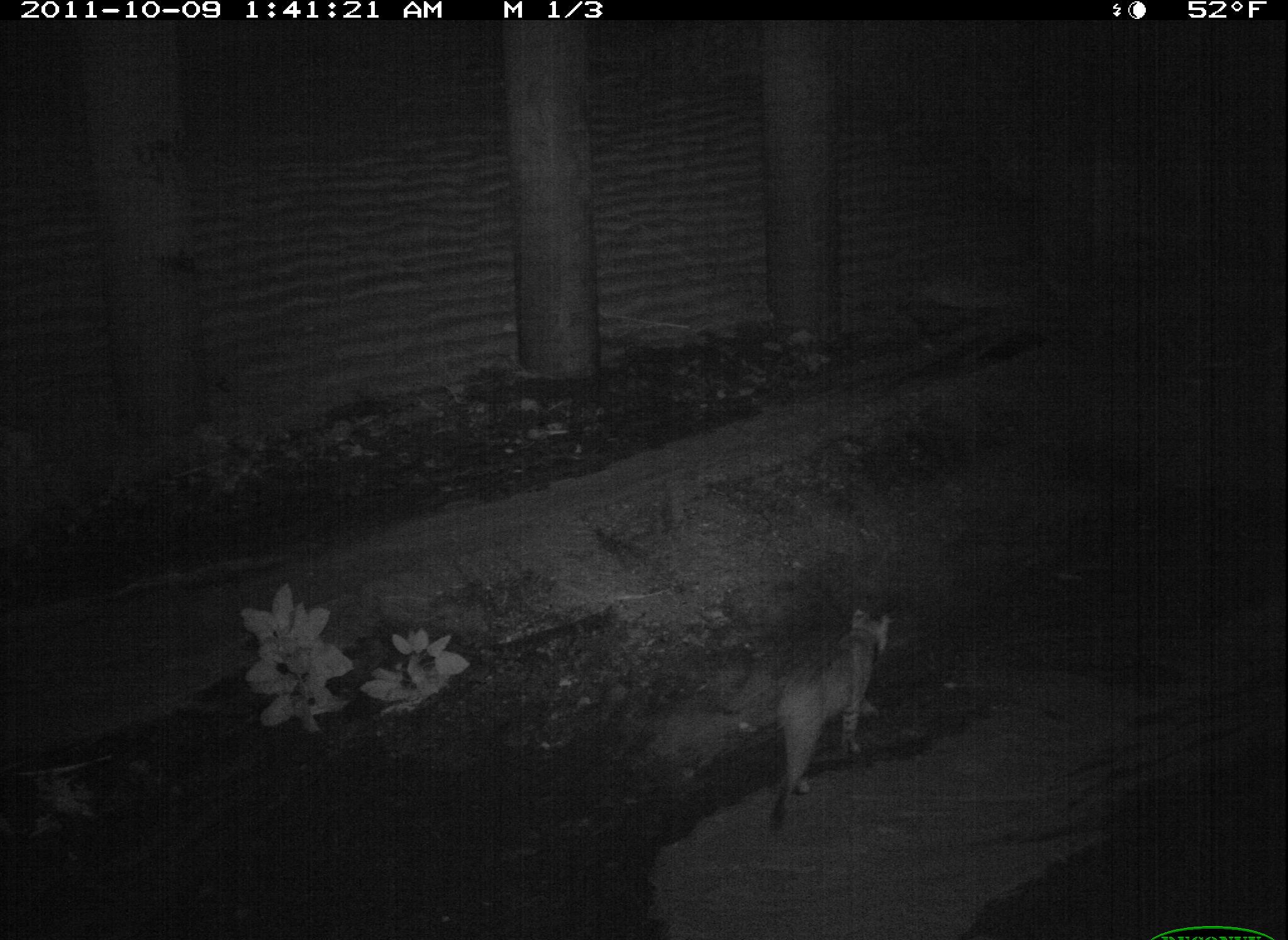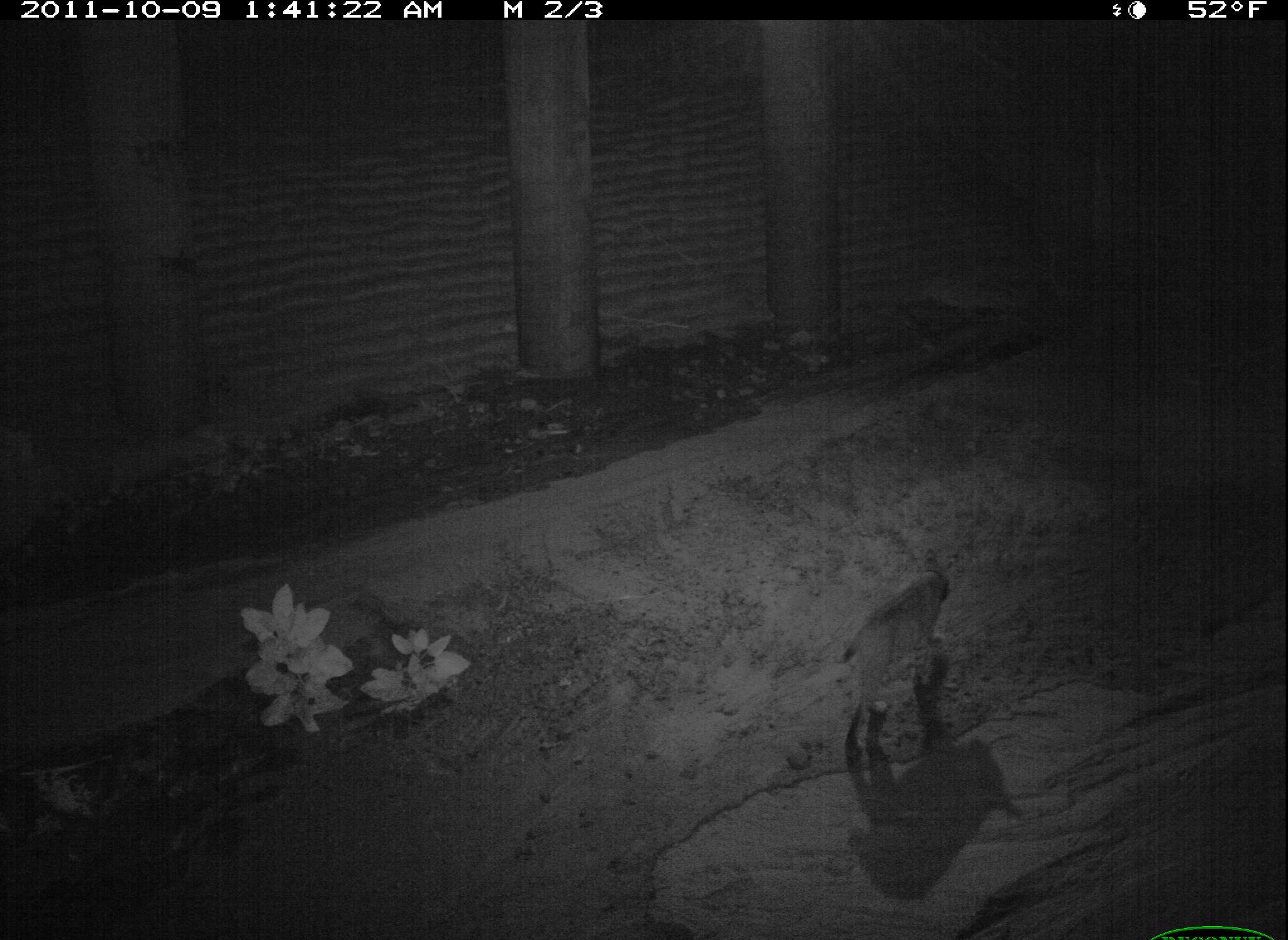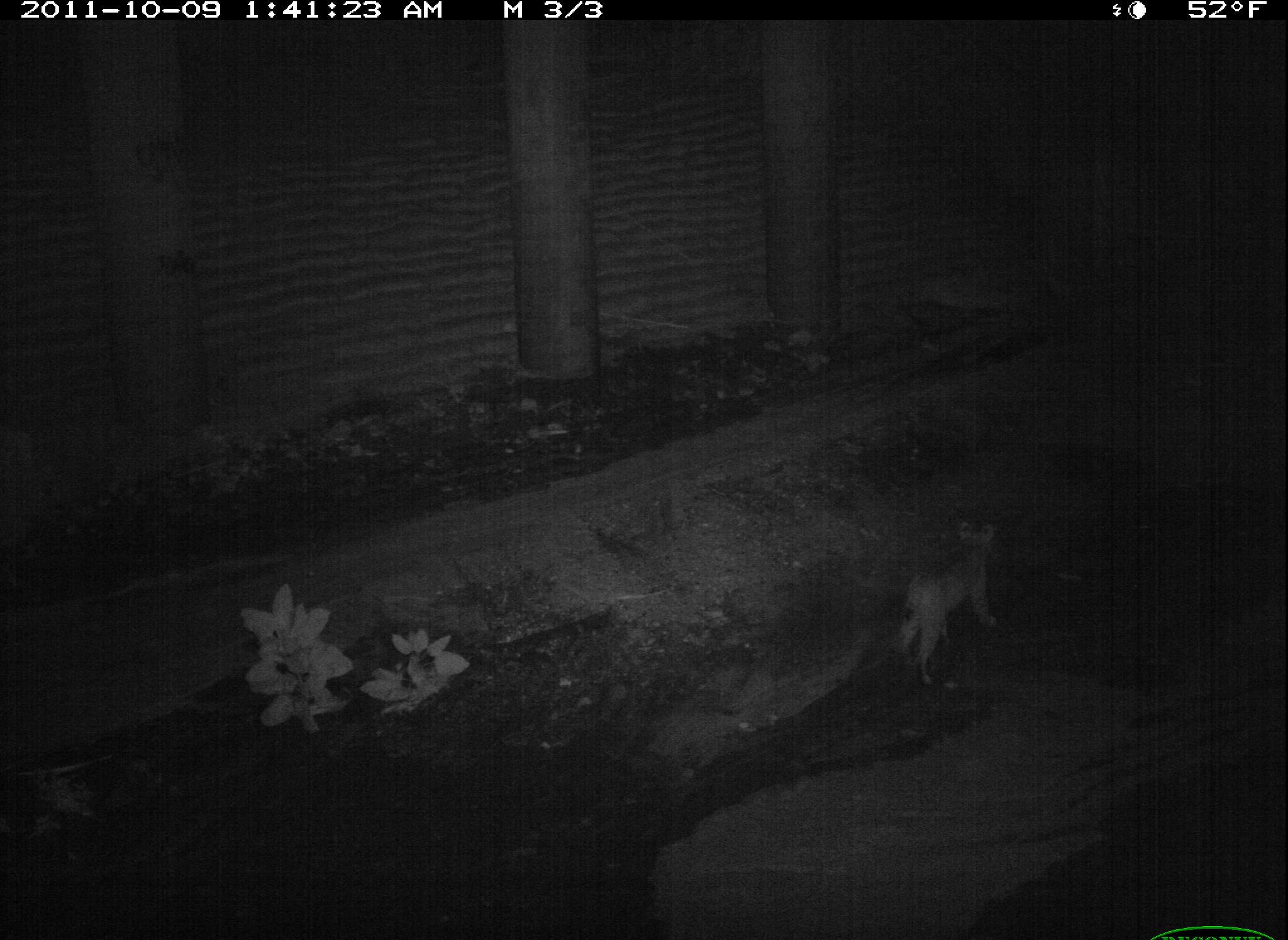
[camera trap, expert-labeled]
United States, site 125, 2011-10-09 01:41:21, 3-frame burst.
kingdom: Animalia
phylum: Chordata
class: Mammalia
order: Carnivora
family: Felidae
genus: Lynx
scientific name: Lynx rufus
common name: bobcat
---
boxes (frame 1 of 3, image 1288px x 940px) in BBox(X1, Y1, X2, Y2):
bobcat: BBox(756, 598, 904, 839)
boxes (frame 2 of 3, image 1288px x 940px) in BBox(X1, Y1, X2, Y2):
bobcat: BBox(833, 548, 966, 724)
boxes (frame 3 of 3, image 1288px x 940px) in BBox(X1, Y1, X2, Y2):
bobcat: BBox(885, 511, 1006, 690)